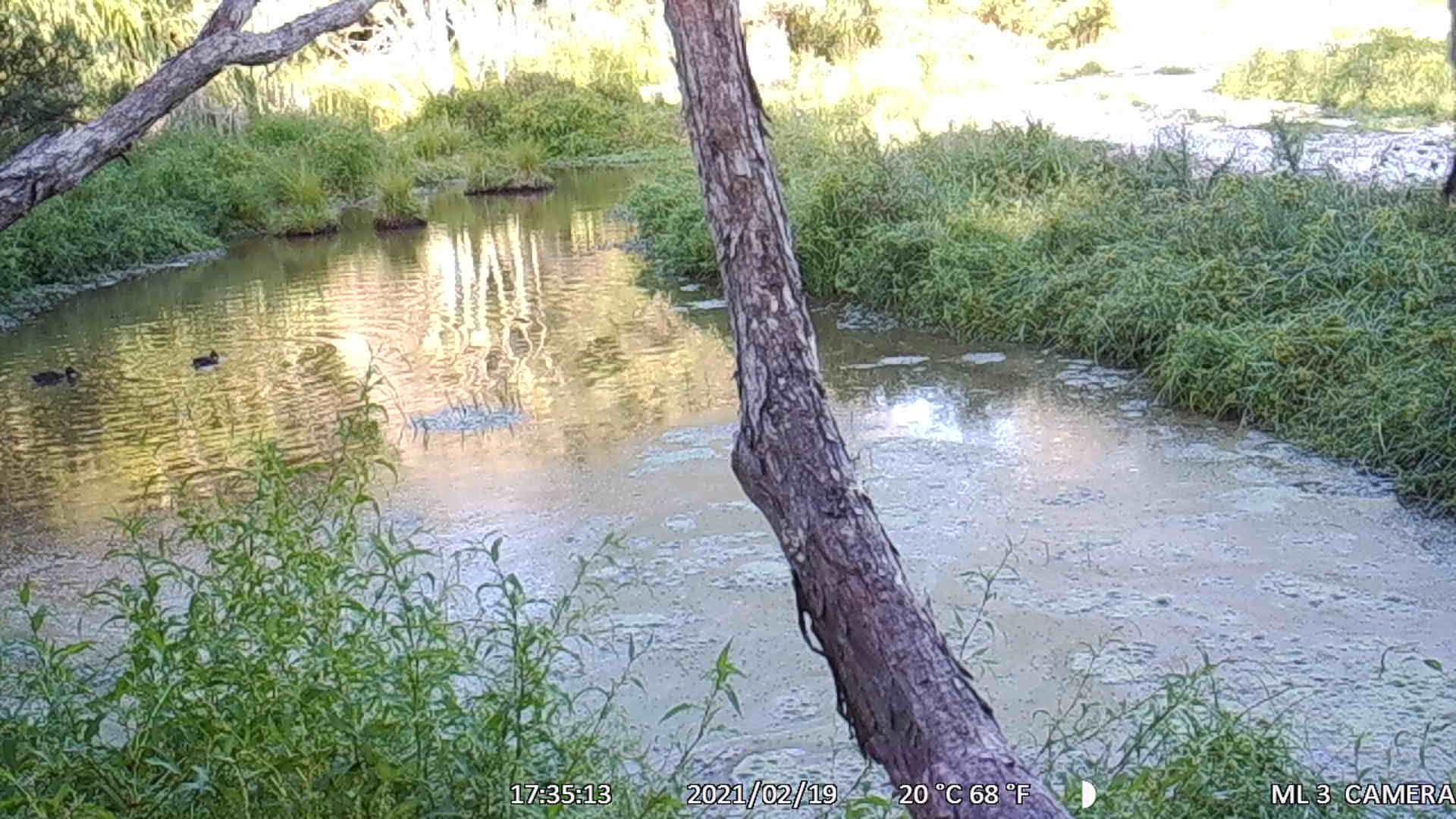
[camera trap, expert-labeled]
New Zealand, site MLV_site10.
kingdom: Animalia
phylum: Chordata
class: Aves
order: Anseriformes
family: Anatidae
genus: Anas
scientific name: Anas chlorotis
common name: brown teal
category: pateke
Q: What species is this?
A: Pateke (brown teal) (Anas chlorotis).